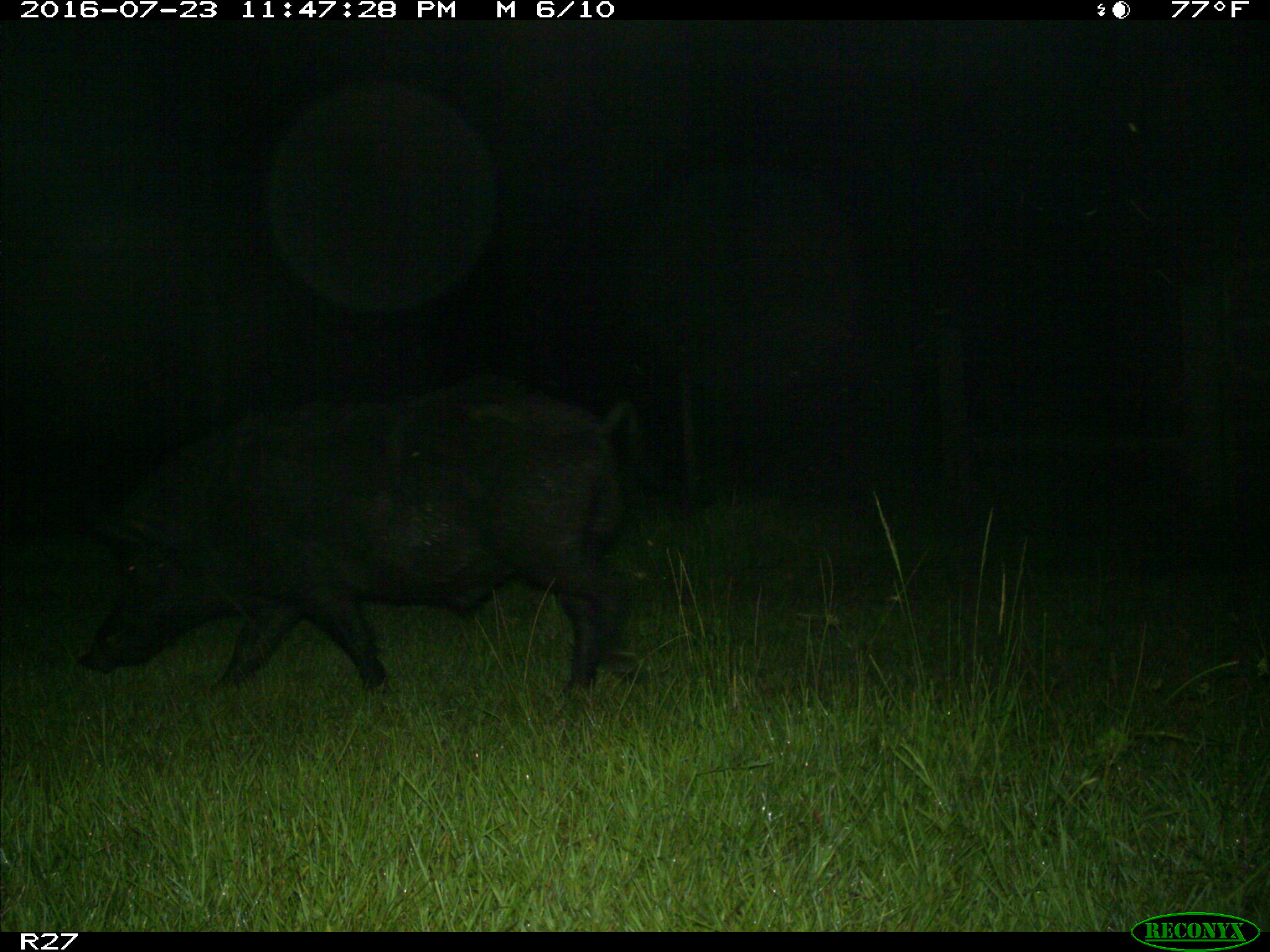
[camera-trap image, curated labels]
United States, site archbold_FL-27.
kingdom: Animalia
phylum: Chordata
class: Mammalia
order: Artiodactyla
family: Suidae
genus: Sus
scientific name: Sus scrofa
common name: wild boar